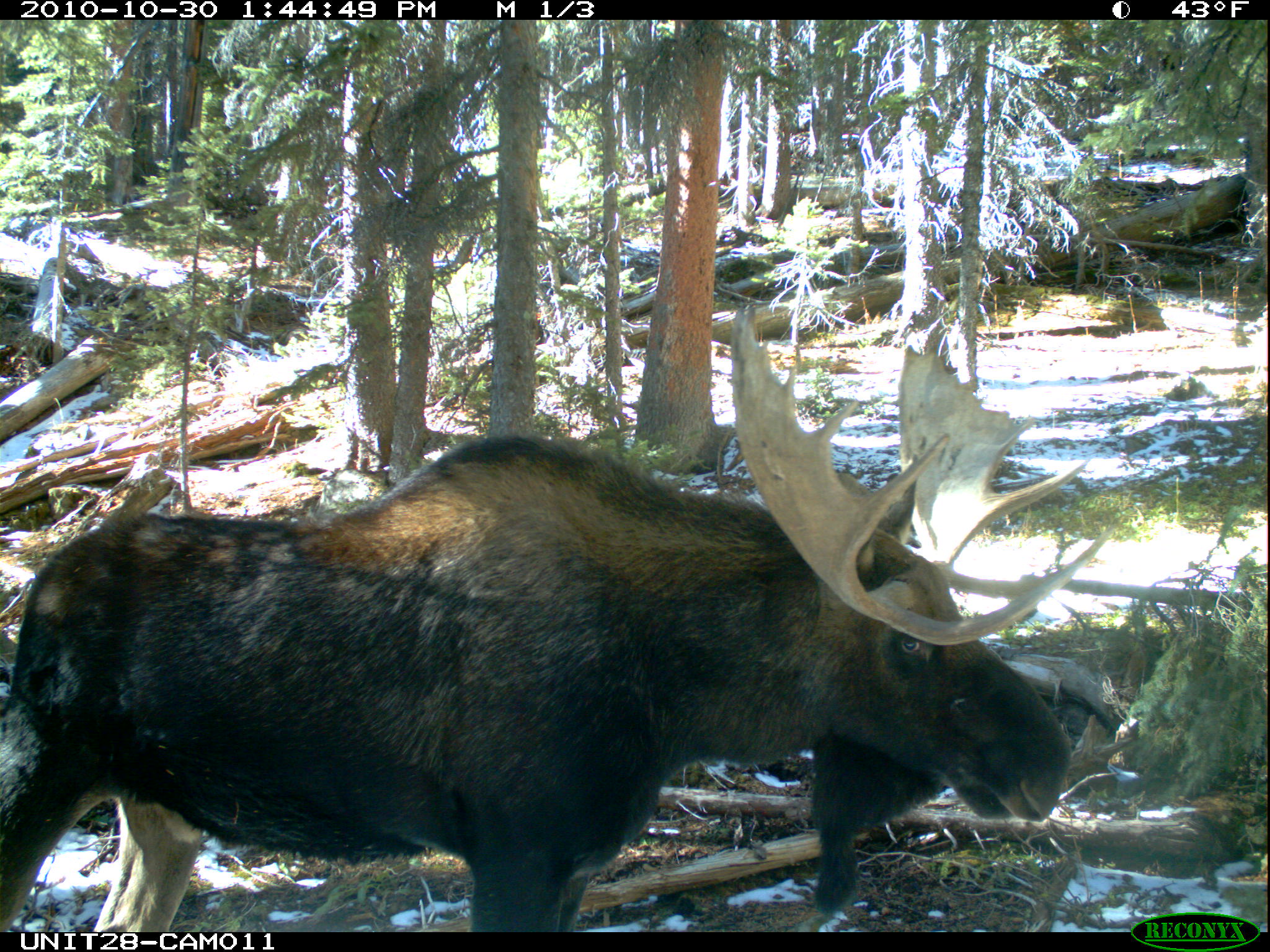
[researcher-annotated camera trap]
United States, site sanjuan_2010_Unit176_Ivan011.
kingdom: Animalia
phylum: Chordata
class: Mammalia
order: Artiodactyla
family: Cervidae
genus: Alces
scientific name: Alces alces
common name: moose